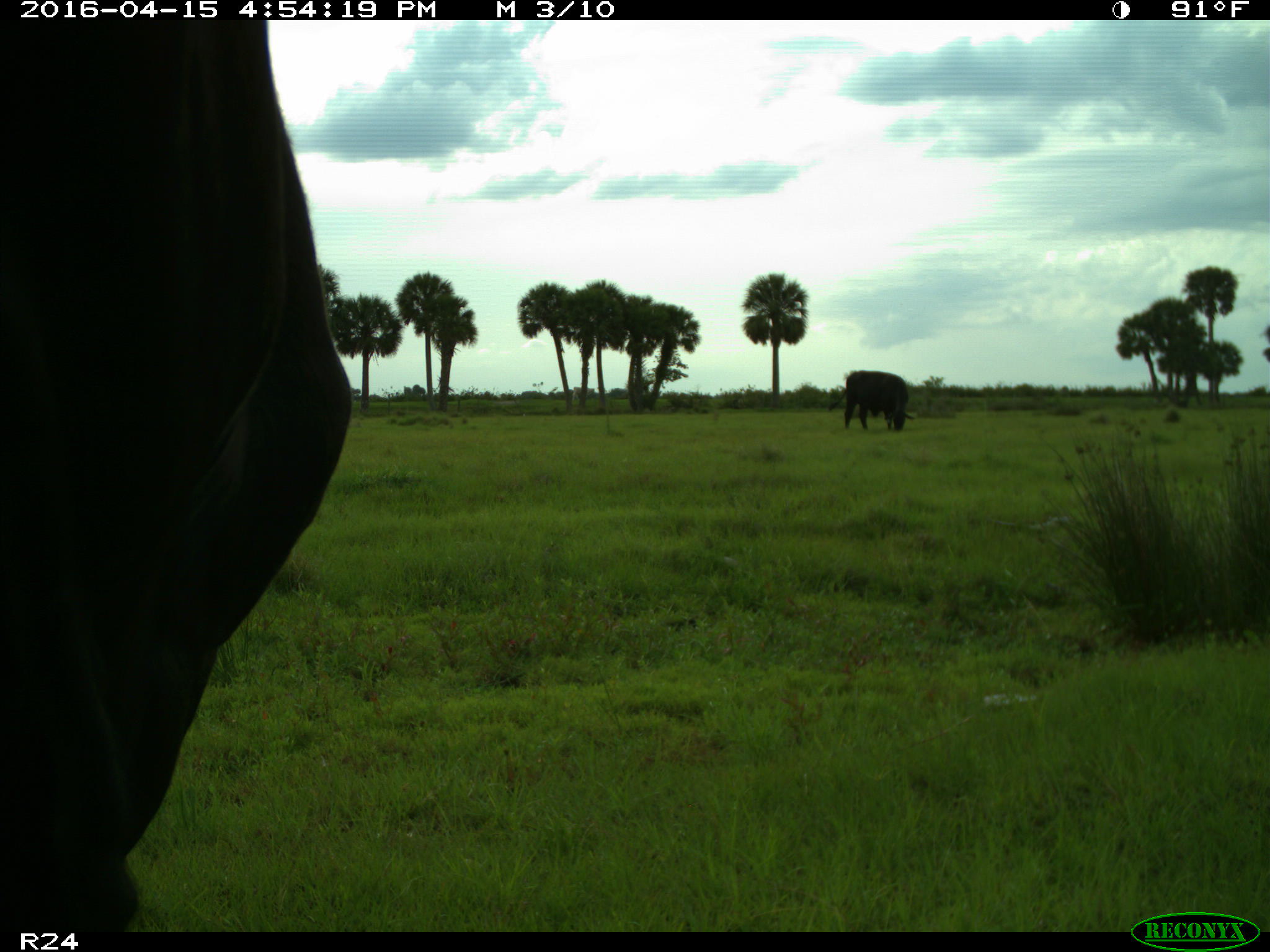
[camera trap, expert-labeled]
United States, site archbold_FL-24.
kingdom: Animalia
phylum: Chordata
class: Mammalia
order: Artiodactyla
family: Bovidae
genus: Bos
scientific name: Bos taurus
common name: domestic cow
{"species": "Bos taurus (domestic cow)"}